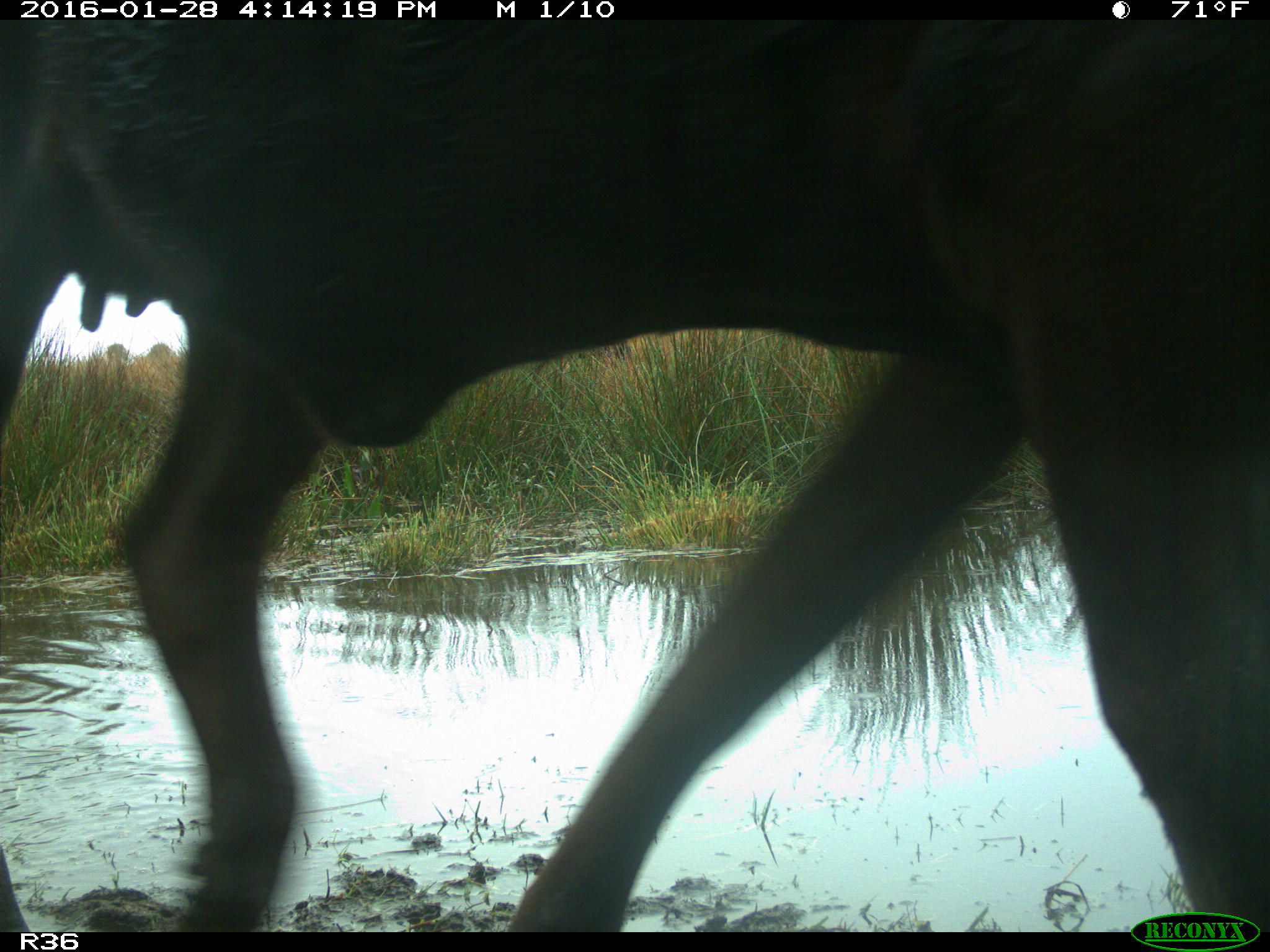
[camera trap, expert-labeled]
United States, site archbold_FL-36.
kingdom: Animalia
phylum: Chordata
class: Mammalia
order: Artiodactyla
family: Bovidae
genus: Bos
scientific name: Bos taurus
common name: domestic cow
Bos taurus (domestic cow).